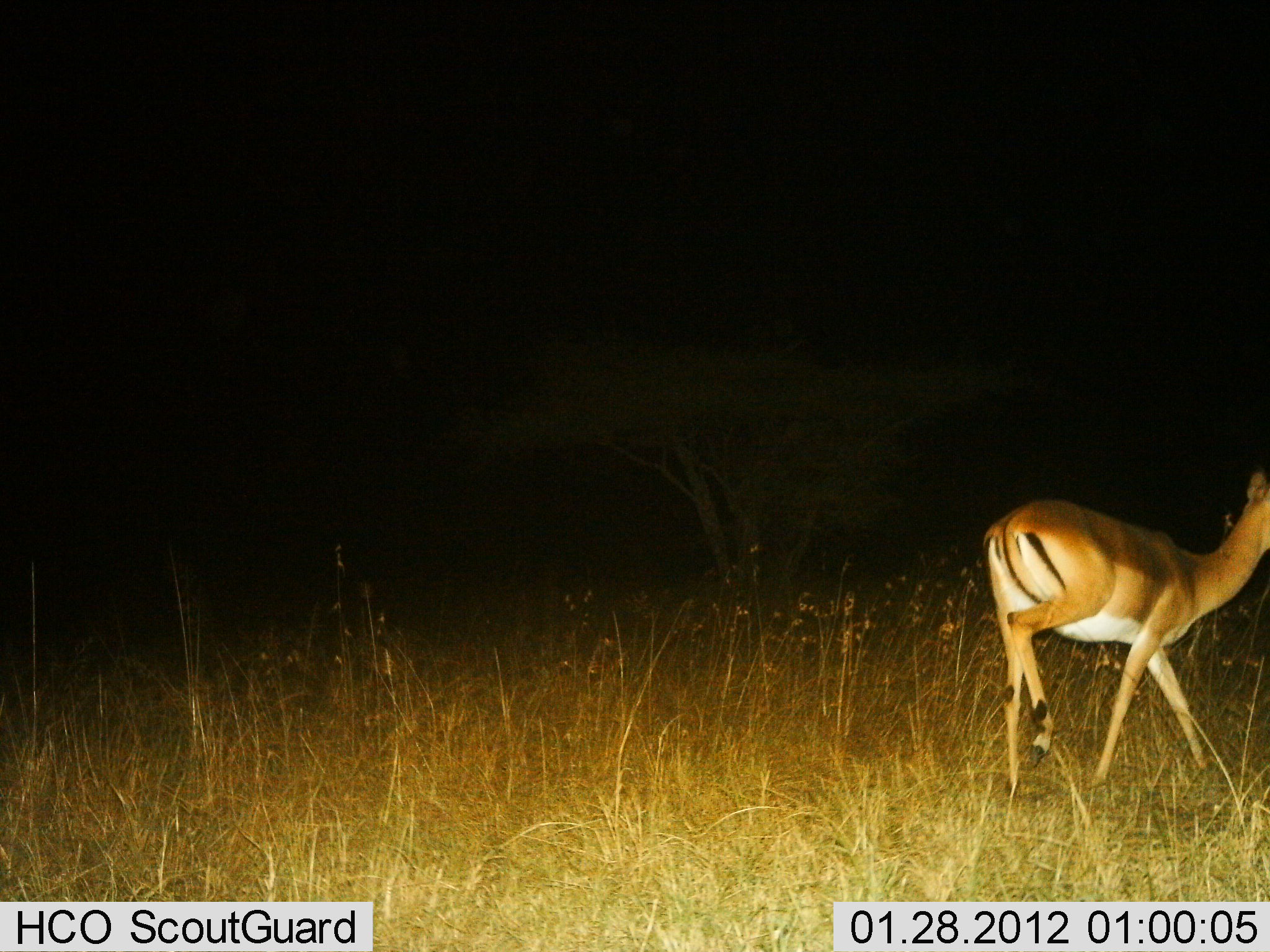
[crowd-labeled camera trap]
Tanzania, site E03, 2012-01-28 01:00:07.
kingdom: Animalia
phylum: Chordata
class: Mammalia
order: Artiodactyla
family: Bovidae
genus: Aepyceros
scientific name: Aepyceros melampus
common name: impala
Impala (Aepyceros melampus), count 1. Behavior (volunteer vote fractions): standing 9%, resting 0%, moving 91%, interacting 0%. Young present (vote fraction): 0%. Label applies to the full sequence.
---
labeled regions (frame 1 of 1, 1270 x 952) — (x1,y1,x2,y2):
animal: (978,467,1269,814)